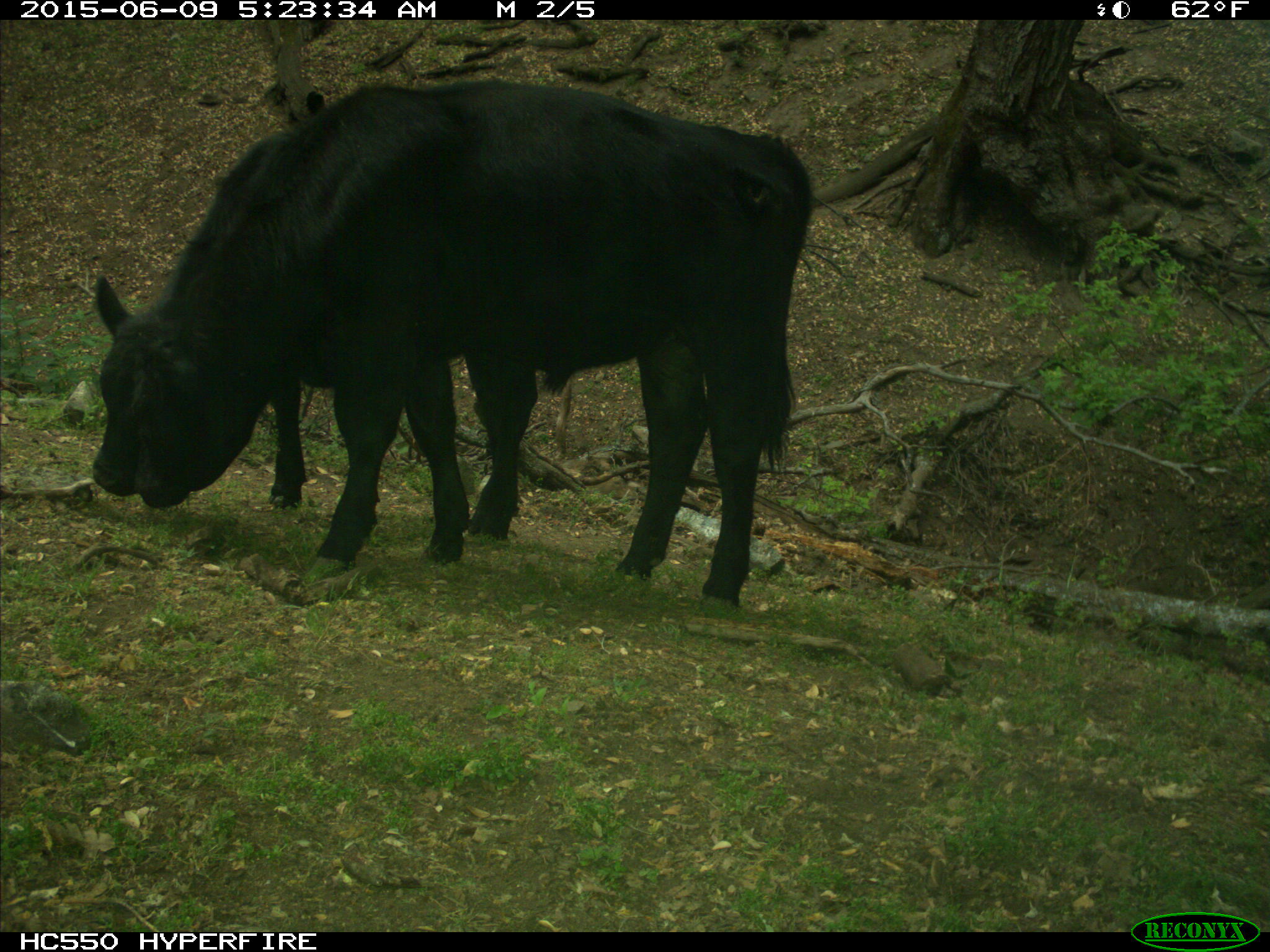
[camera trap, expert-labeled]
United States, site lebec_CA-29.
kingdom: Animalia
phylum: Chordata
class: Mammalia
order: Artiodactyla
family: Bovidae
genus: Bos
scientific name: Bos taurus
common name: domestic cow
Bos taurus (domestic cow).